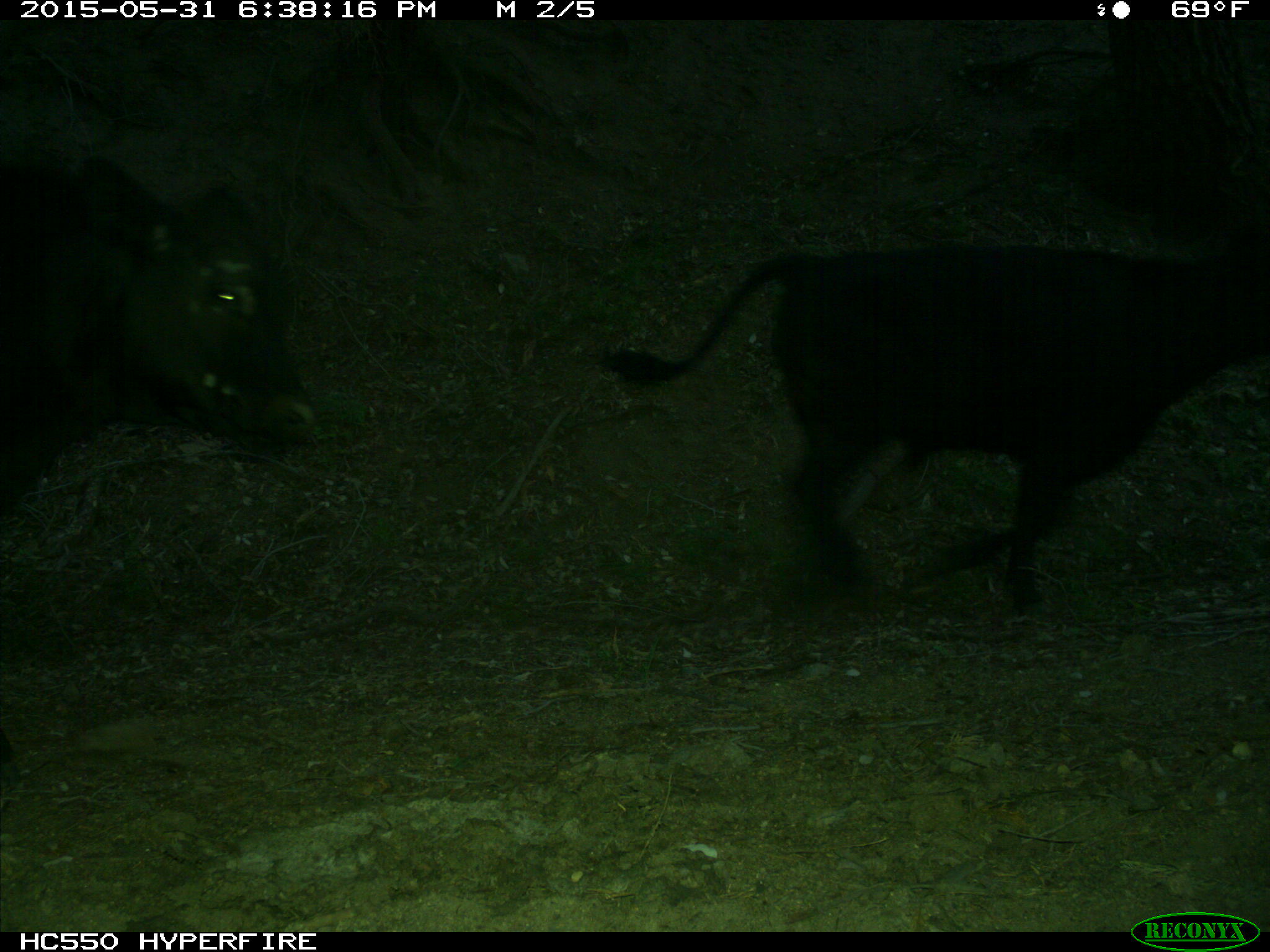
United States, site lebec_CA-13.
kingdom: Animalia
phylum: Chordata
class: Mammalia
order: Artiodactyla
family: Bovidae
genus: Bos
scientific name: Bos taurus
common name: domestic cow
Bos taurus (domestic cow).